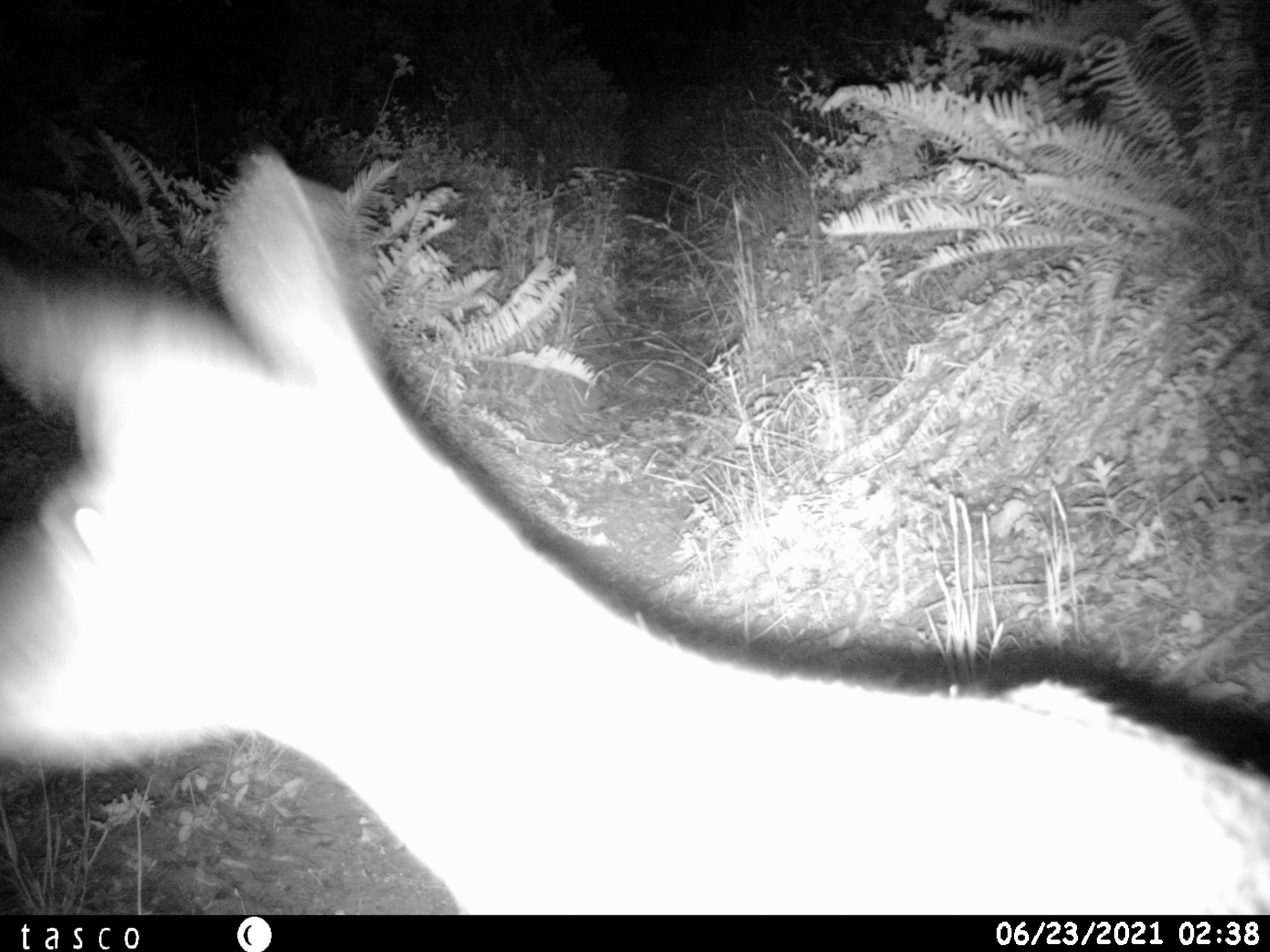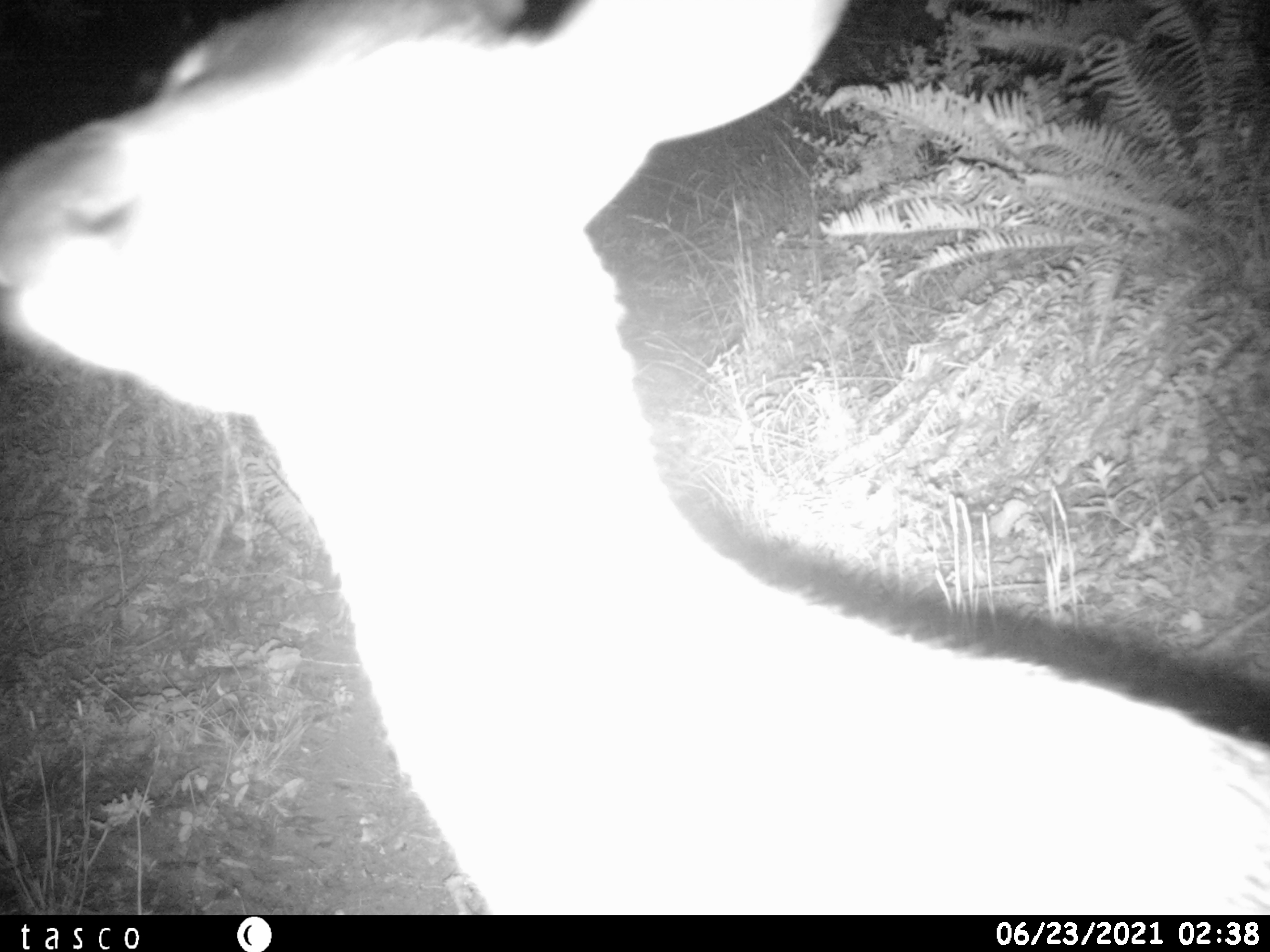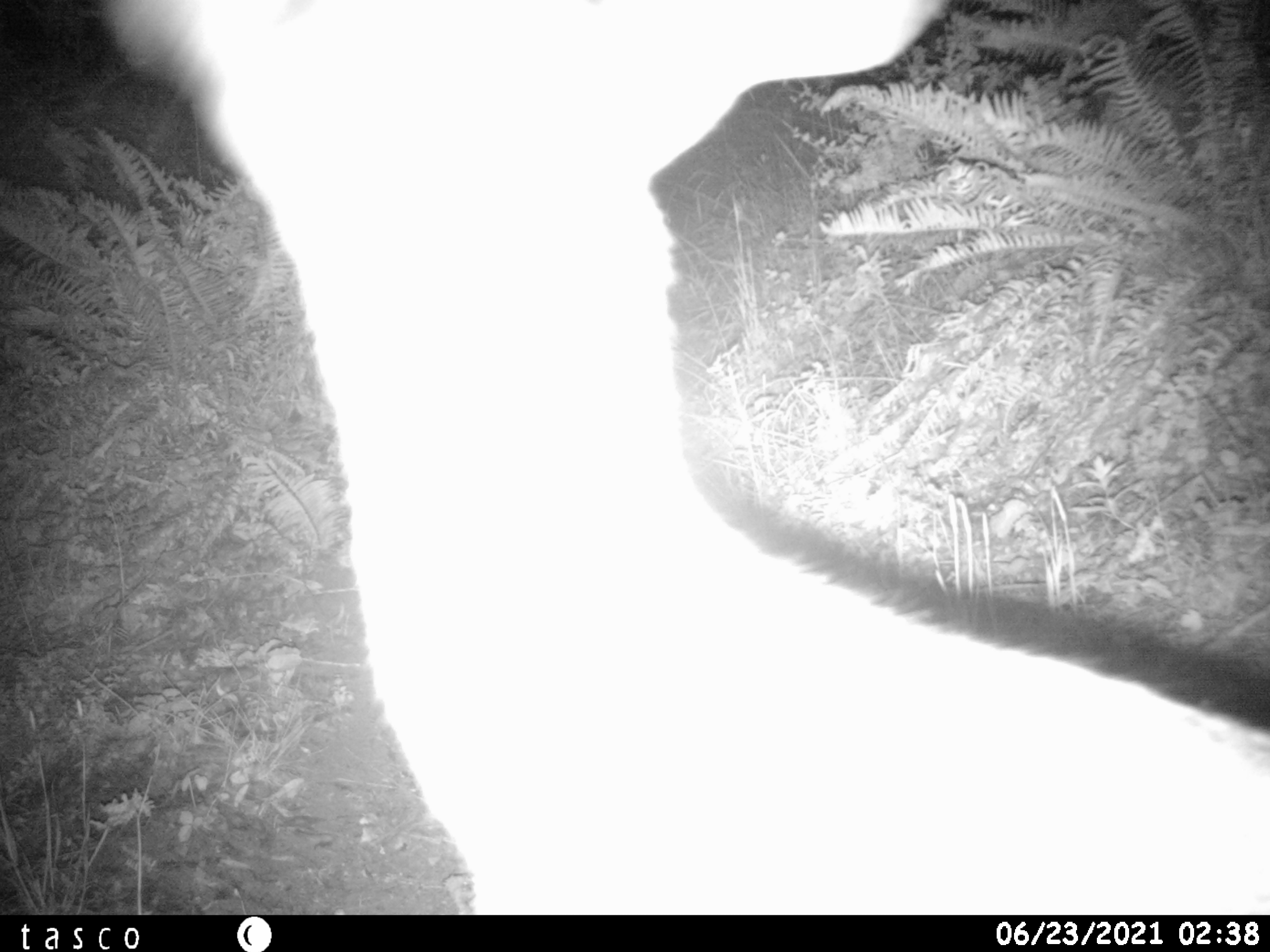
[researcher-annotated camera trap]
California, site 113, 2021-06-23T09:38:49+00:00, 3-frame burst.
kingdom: Animalia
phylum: Chordata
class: Mammalia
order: Artiodactyla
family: Cervidae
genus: Odocoileus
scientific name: Odocoileus hemionus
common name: mule deer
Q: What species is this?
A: Mule deer (Odocoileus hemionus).